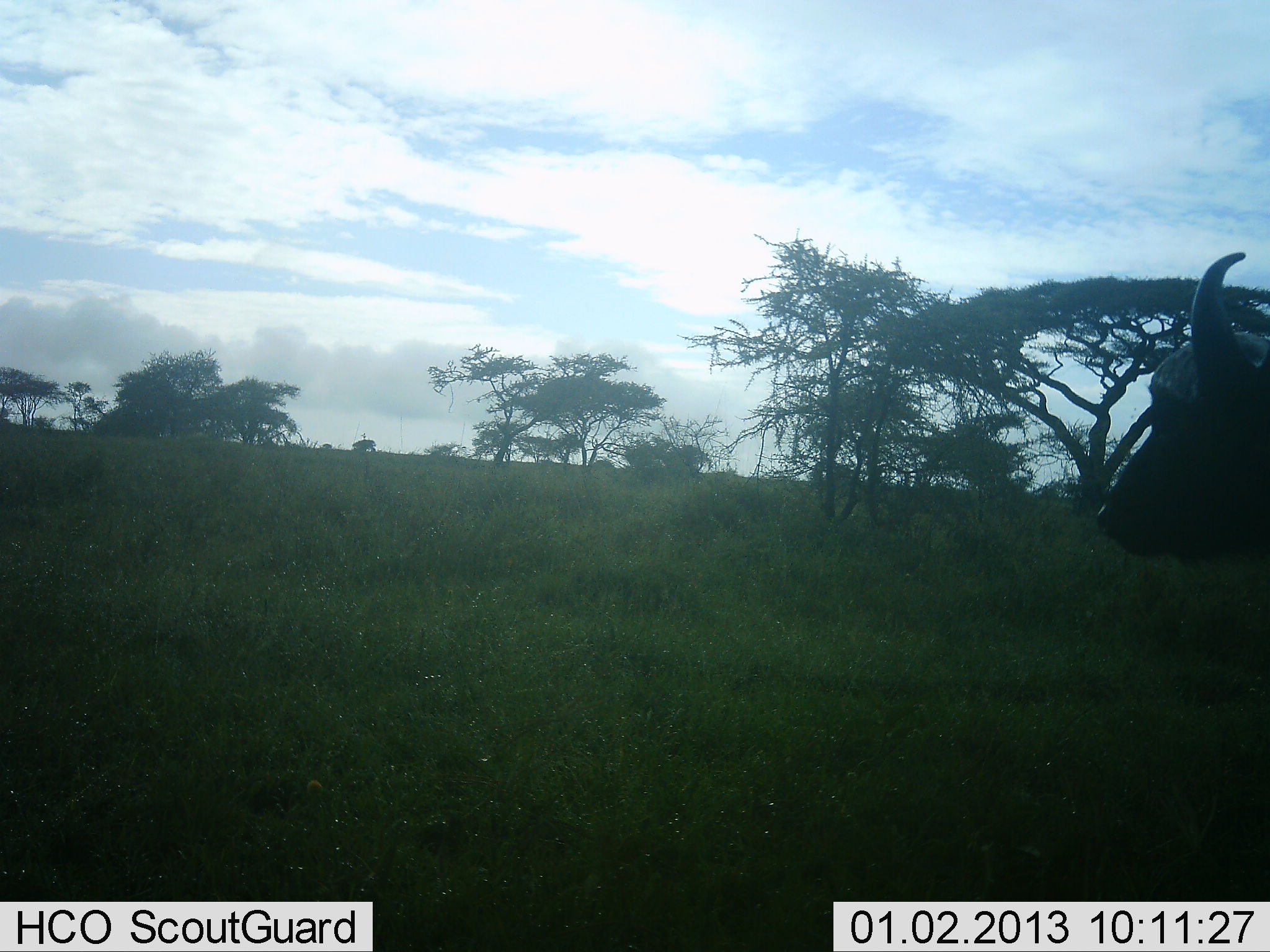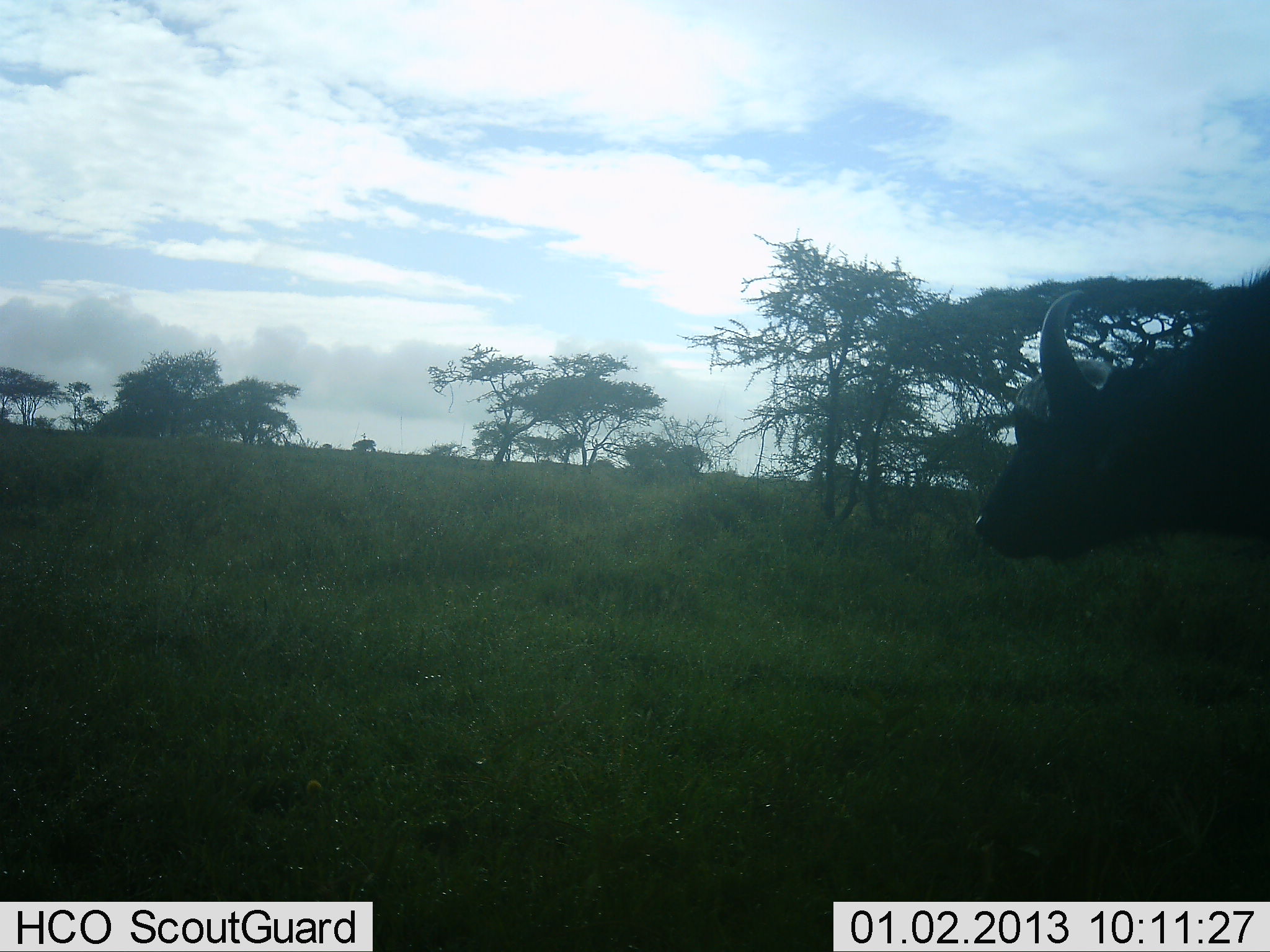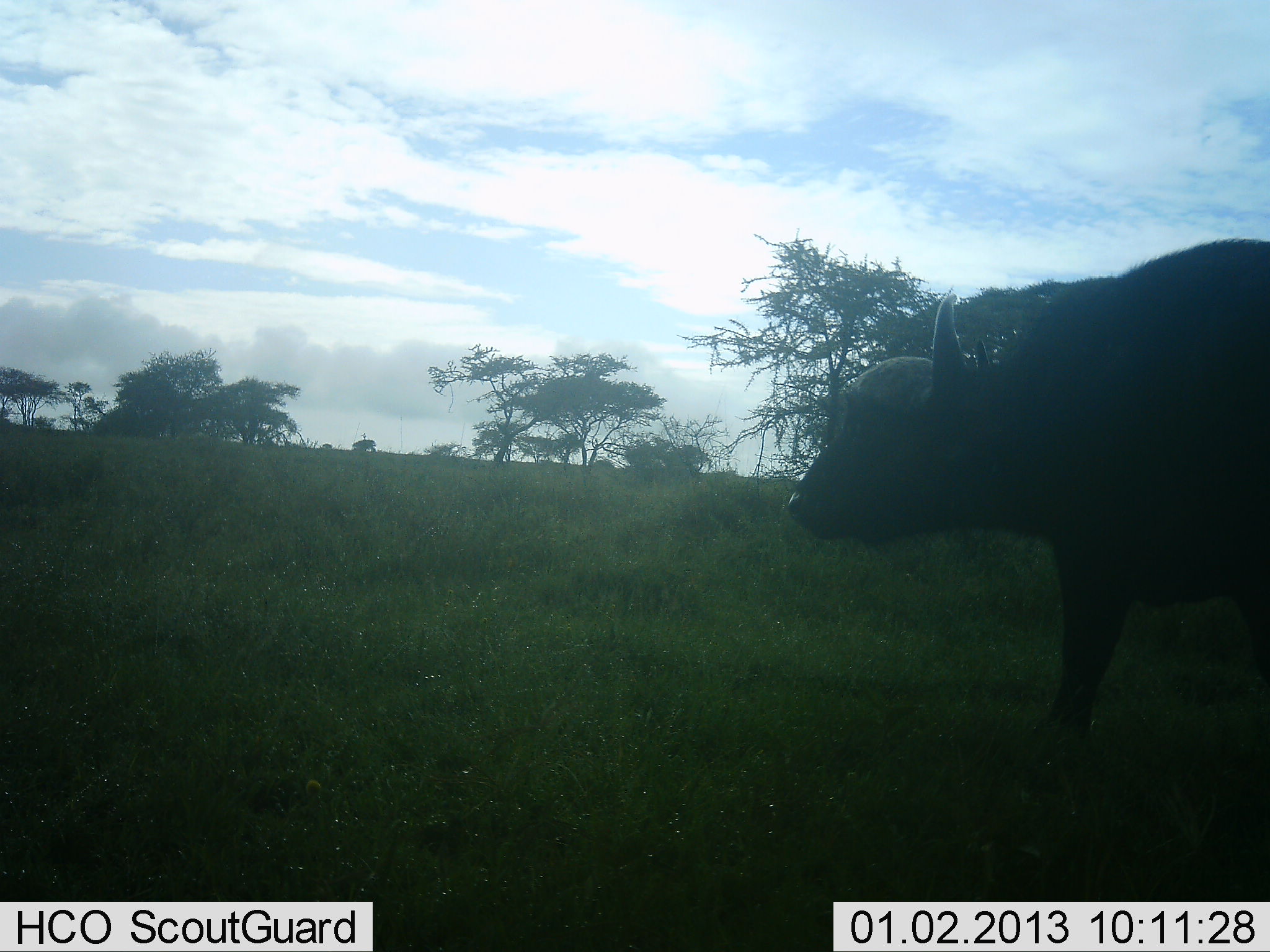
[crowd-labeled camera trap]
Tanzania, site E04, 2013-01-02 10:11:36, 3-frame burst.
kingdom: Animalia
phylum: Chordata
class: Mammalia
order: Artiodactyla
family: Bovidae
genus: Syncerus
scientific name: Syncerus caffer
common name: cape buffalo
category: buffalo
Buffalo (cape buffalo) (Syncerus caffer), count 1. Behavior (volunteer vote fractions): standing 5%, resting 0%, moving 97%, interacting 0%. Young present (vote fraction): 0%. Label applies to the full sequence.